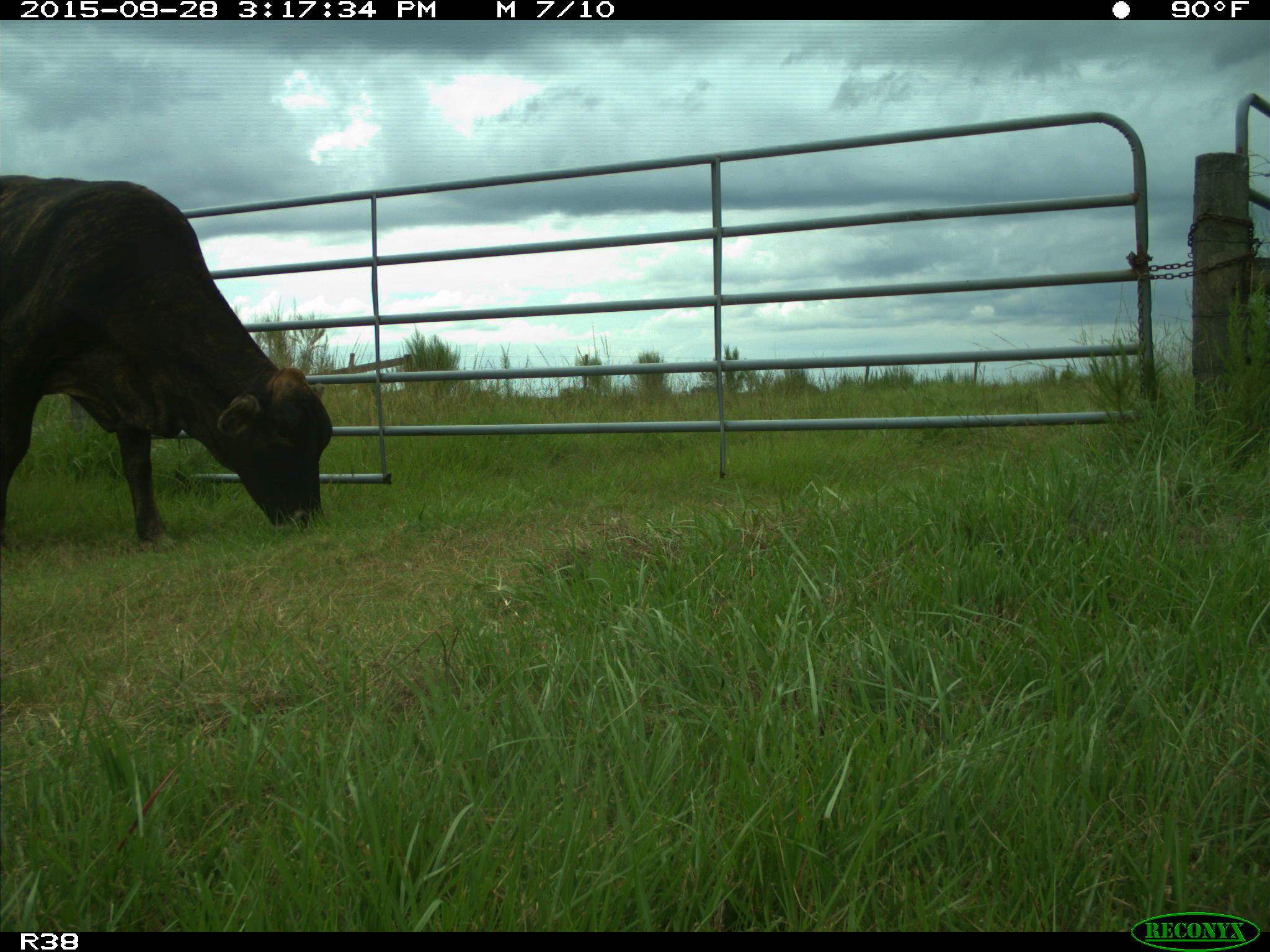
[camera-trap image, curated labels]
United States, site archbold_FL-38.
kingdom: Animalia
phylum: Chordata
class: Mammalia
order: Artiodactyla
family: Bovidae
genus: Bos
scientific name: Bos taurus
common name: domestic cow